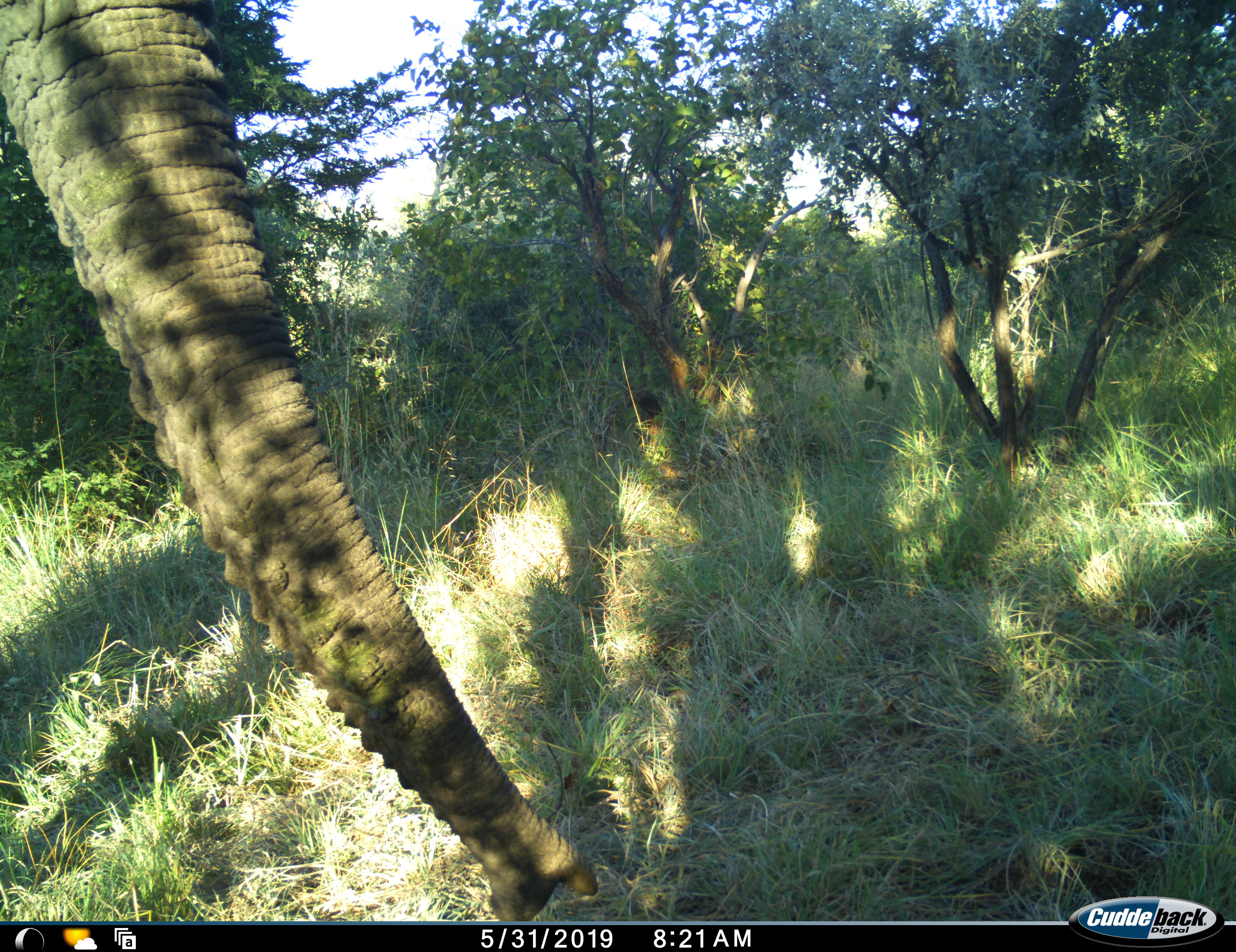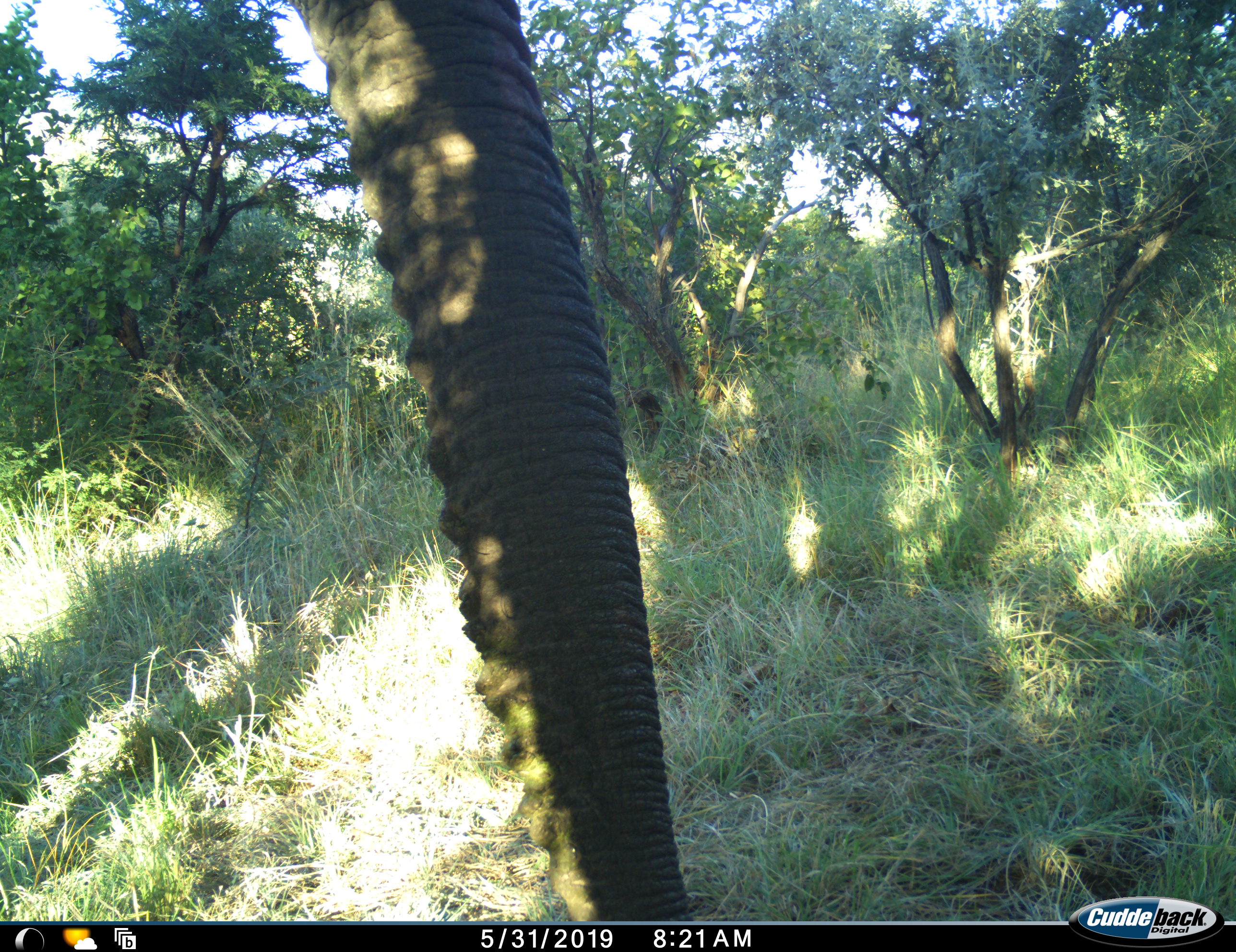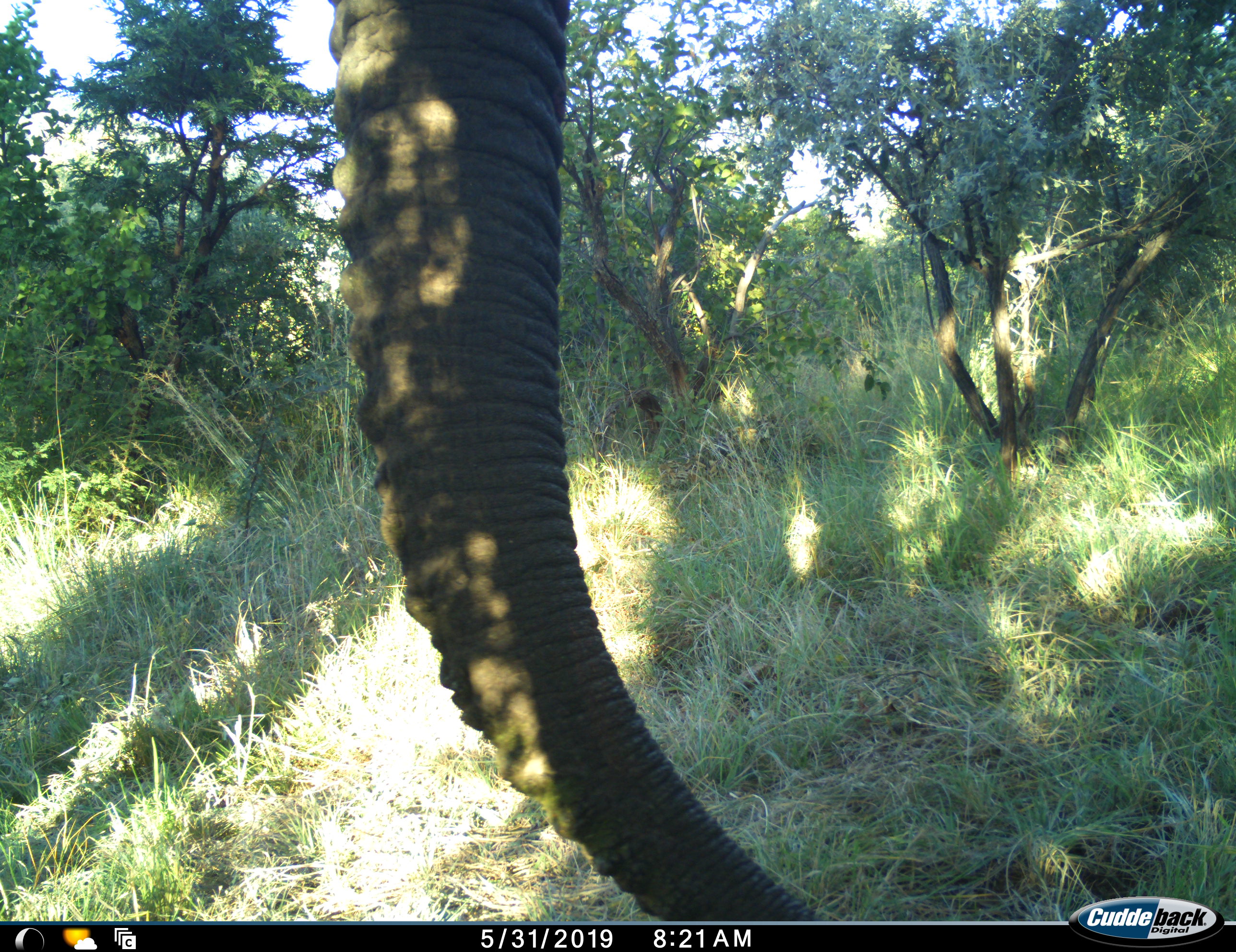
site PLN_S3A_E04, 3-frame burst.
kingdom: Animalia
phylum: Chordata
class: Mammalia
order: Proboscidea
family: Elephantidae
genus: Loxodonta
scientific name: Loxodonta africana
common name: african bush elephant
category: elephant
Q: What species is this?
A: Elephant (african bush elephant) (Loxodonta africana).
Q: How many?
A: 1.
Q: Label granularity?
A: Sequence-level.